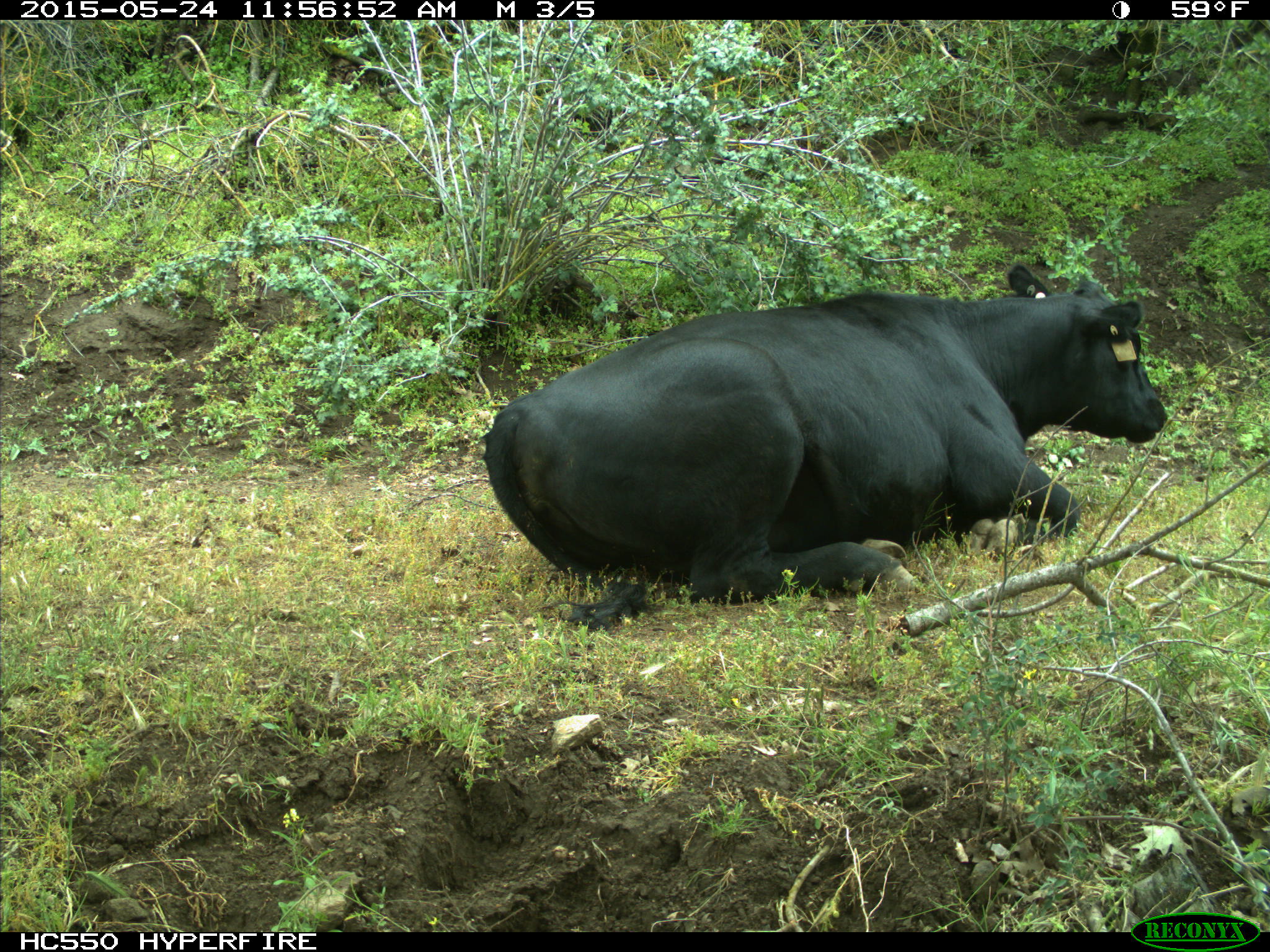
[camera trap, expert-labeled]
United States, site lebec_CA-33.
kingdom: Animalia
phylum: Chordata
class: Mammalia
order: Artiodactyla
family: Bovidae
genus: Bos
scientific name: Bos taurus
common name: domestic cow